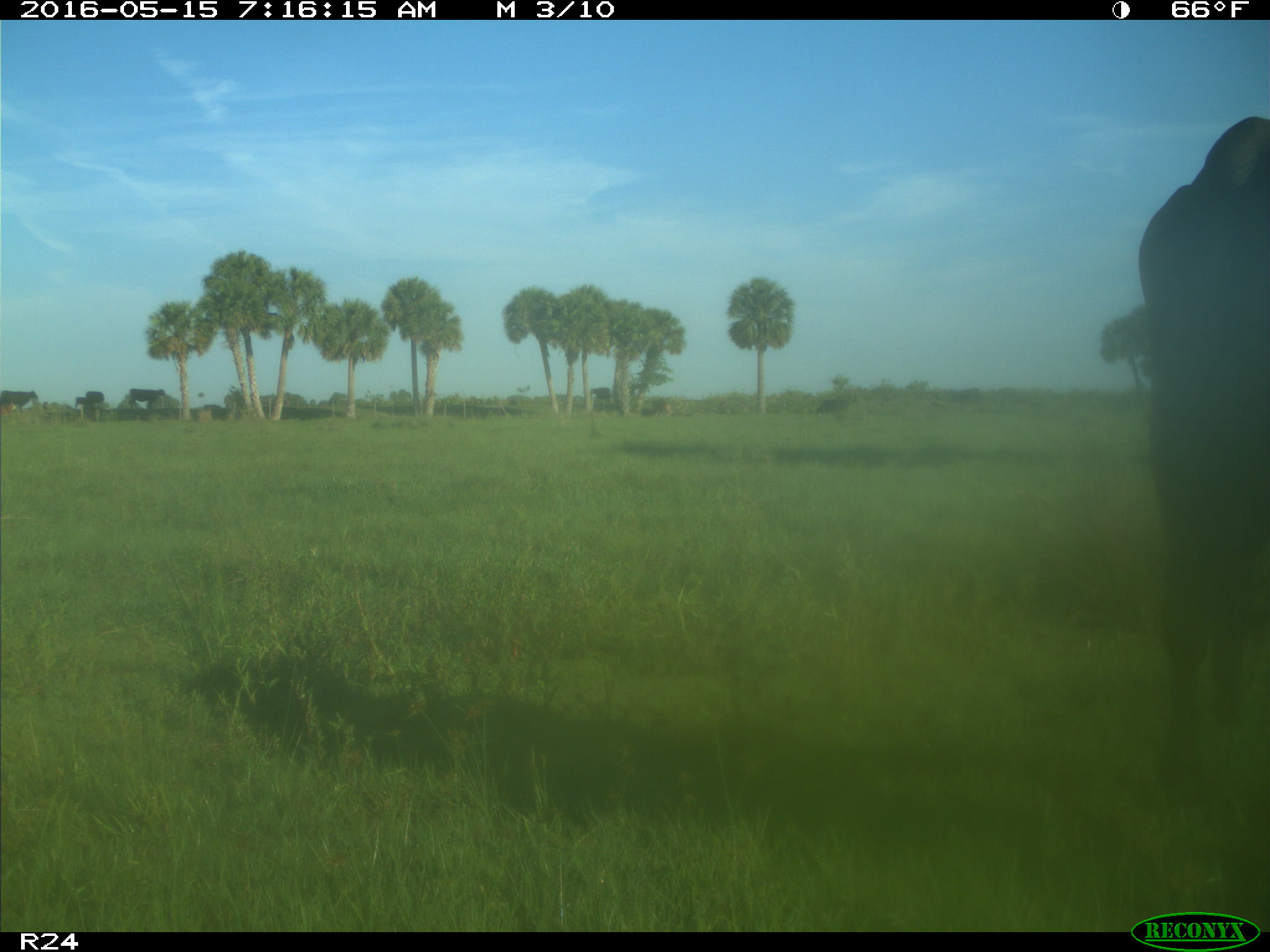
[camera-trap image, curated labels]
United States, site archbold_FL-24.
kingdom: Animalia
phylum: Chordata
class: Mammalia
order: Artiodactyla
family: Bovidae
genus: Bos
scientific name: Bos taurus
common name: domestic cow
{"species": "Bos taurus (domestic cow)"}